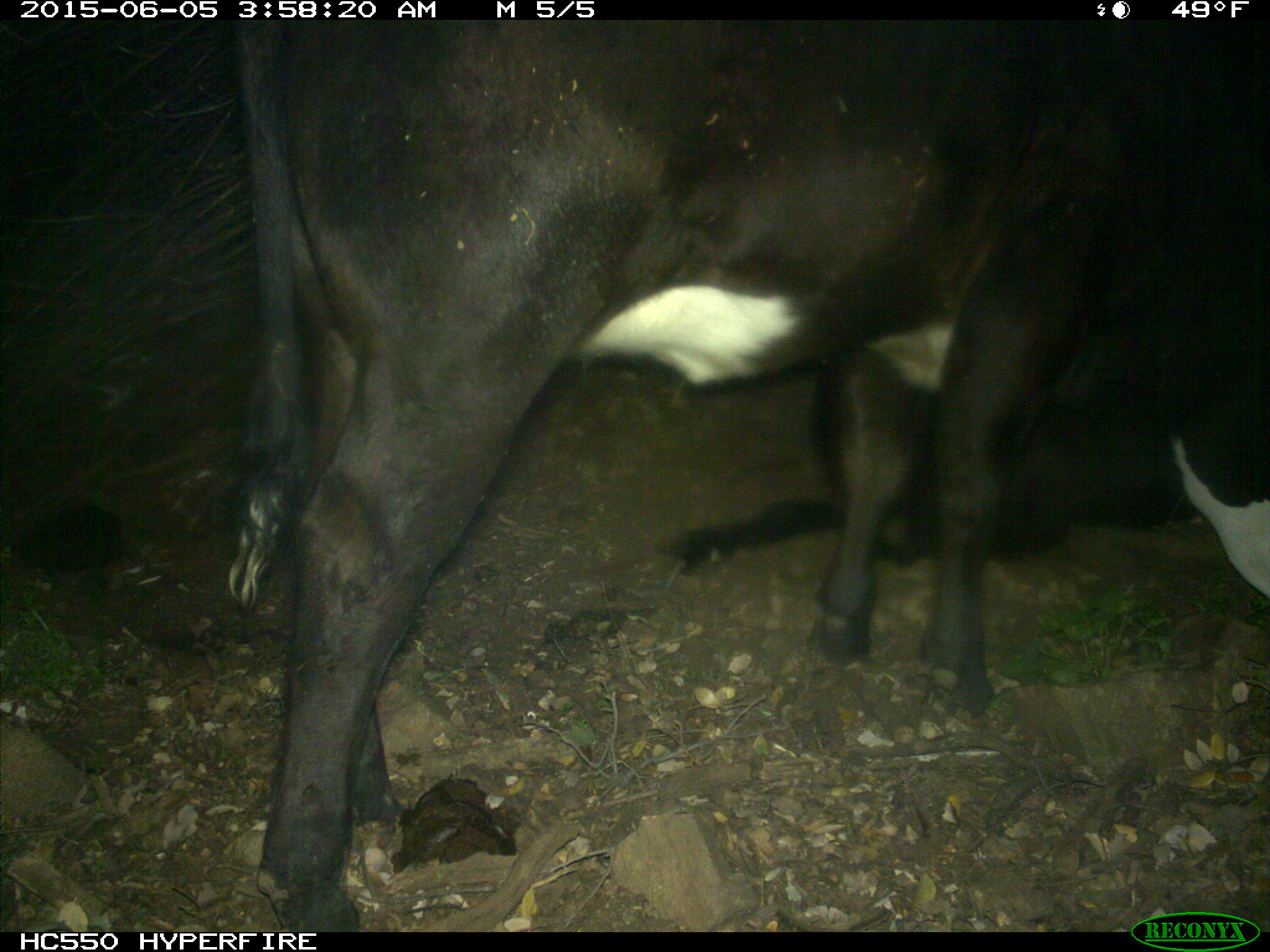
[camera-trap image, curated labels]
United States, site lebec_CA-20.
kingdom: Animalia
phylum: Chordata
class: Mammalia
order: Artiodactyla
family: Bovidae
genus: Bos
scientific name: Bos taurus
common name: domestic cow